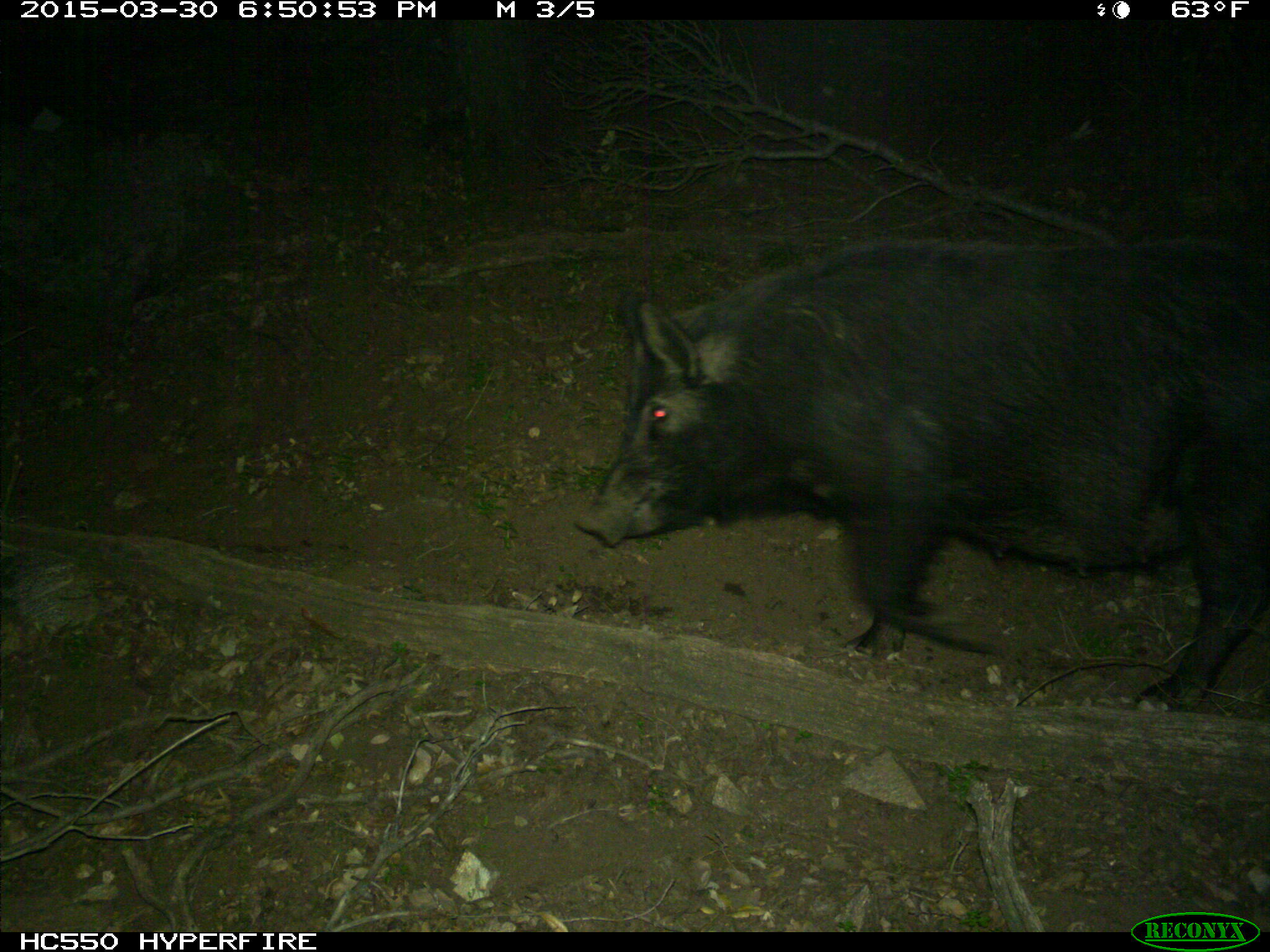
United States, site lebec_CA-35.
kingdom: Animalia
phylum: Chordata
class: Mammalia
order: Artiodactyla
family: Suidae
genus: Sus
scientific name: Sus scrofa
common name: wild boar